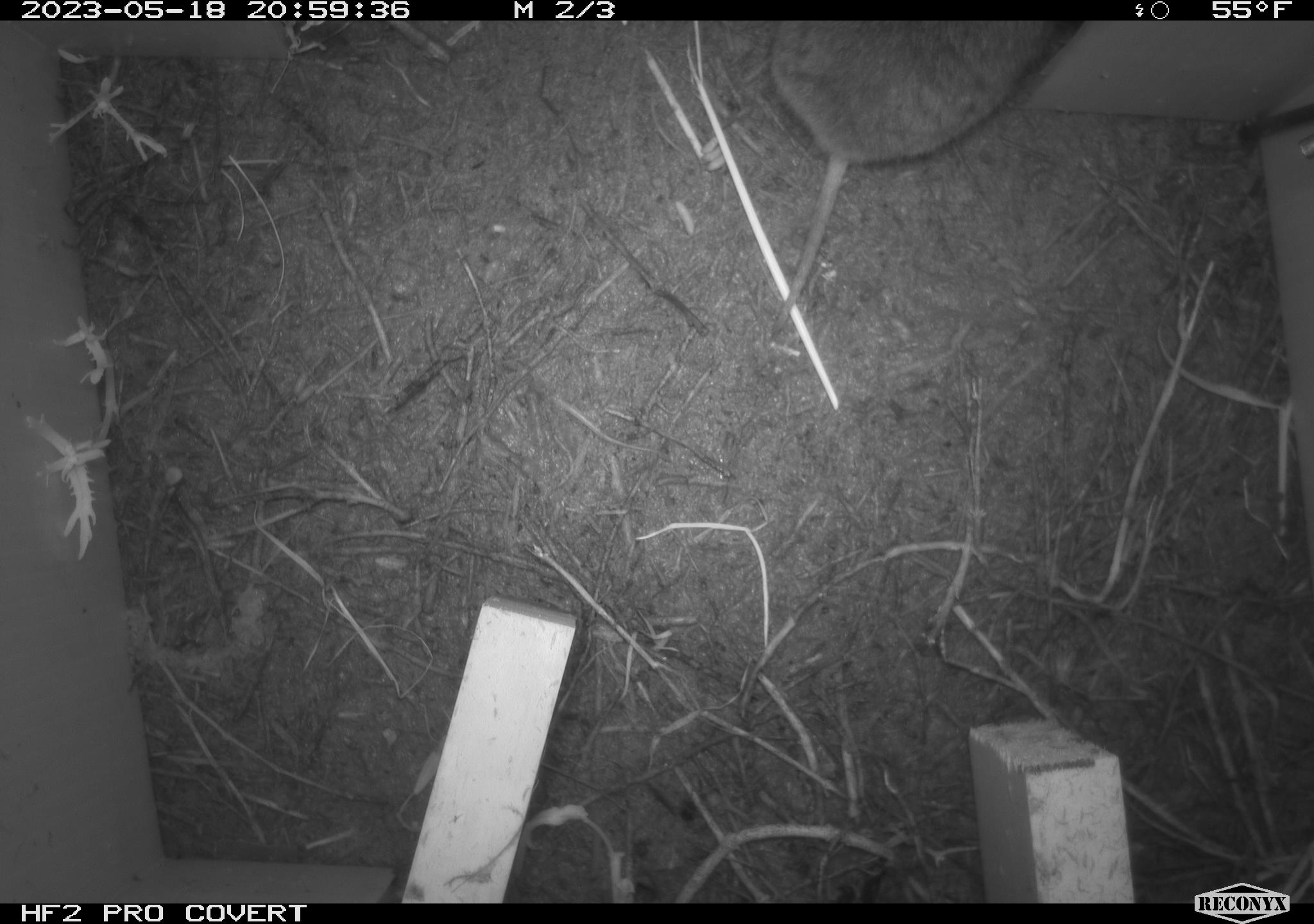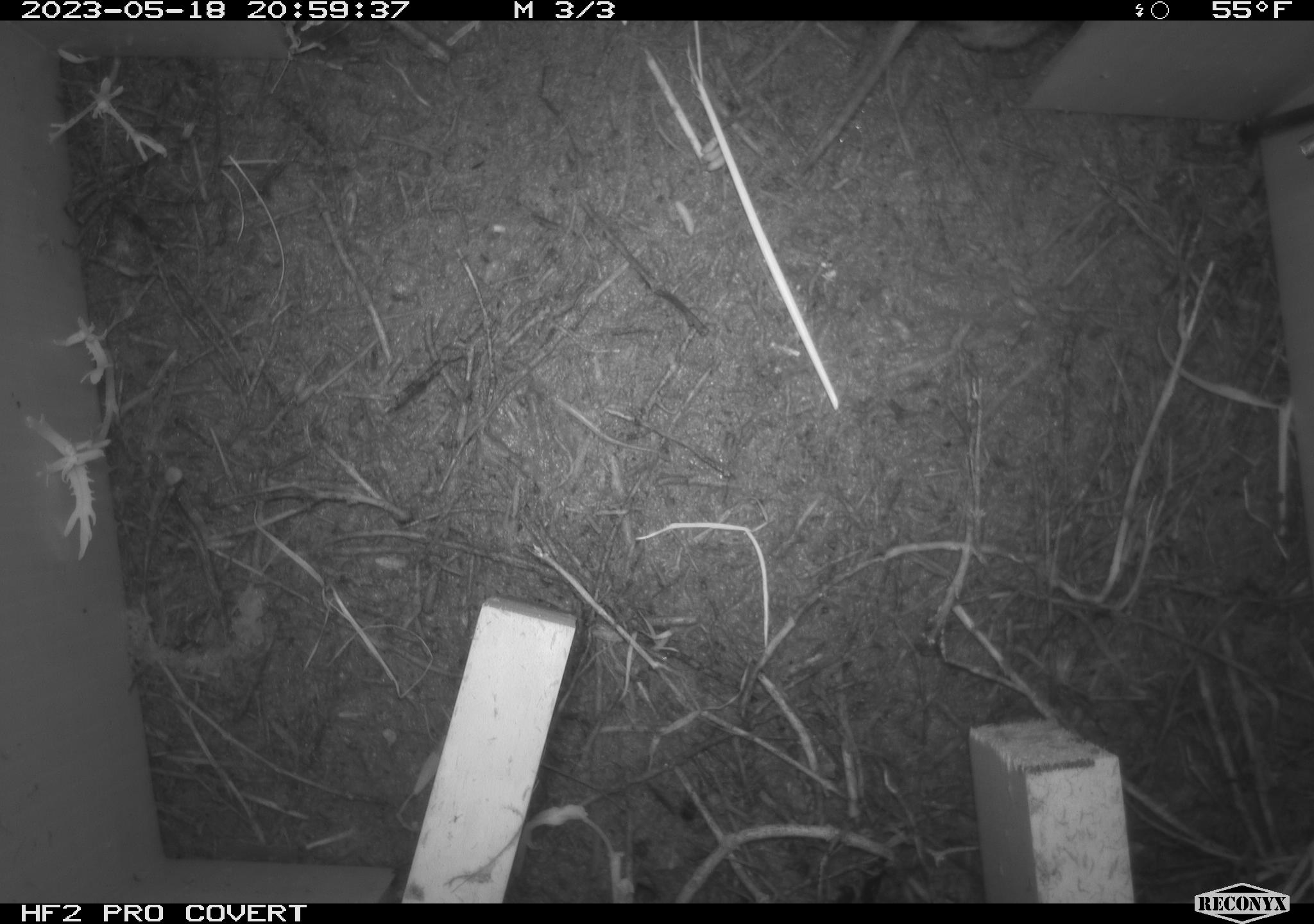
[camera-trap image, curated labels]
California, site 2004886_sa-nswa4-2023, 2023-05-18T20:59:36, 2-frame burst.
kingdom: Animalia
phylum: Chordata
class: Mammalia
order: Rodentia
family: Cricetidae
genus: Microtus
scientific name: Microtus californicus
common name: california vole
California vole (Microtus californicus).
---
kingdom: Animalia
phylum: Chordata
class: Mammalia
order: Rodentia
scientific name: Rodentia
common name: rodent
Rodent (Rodentia).